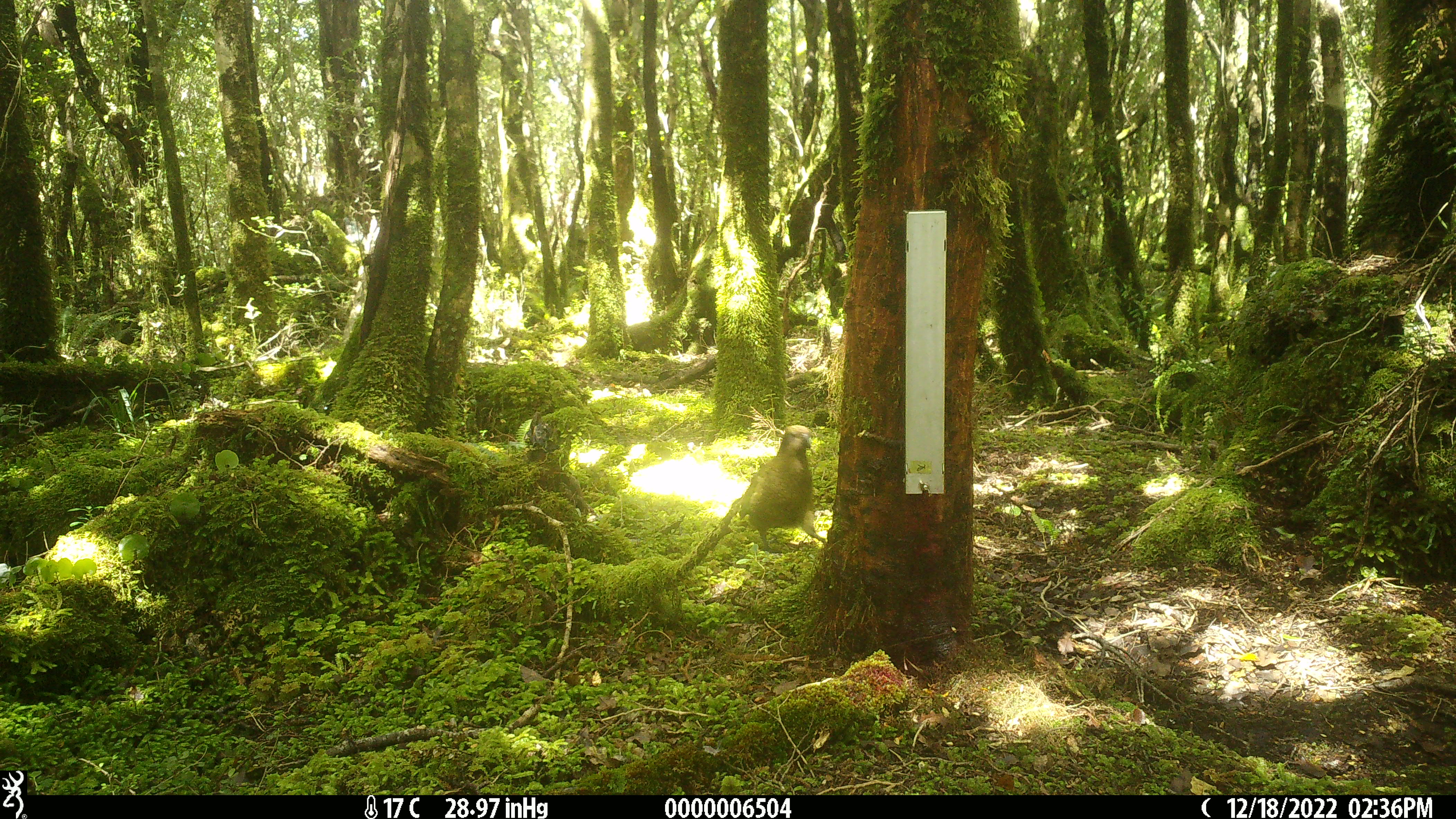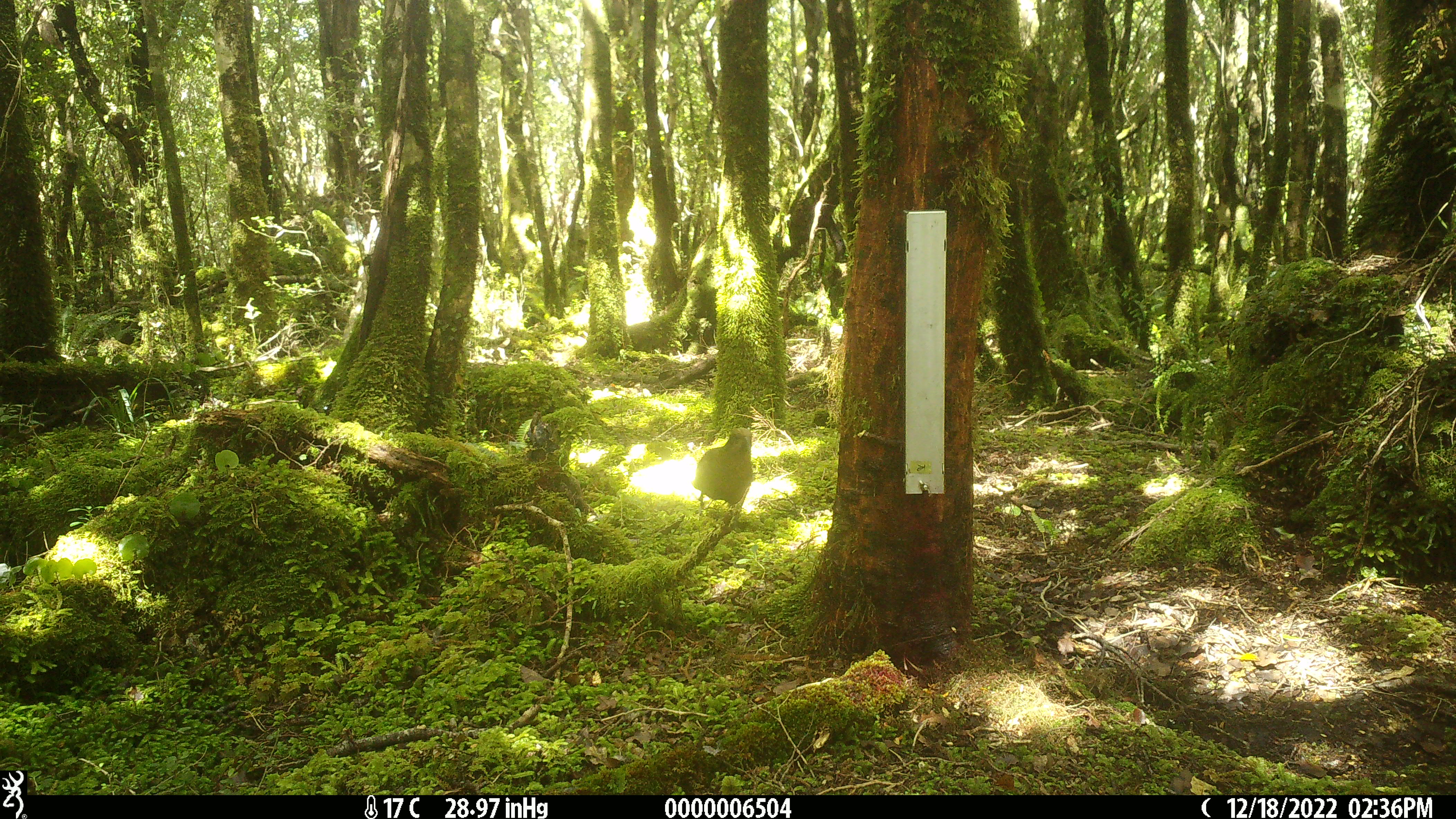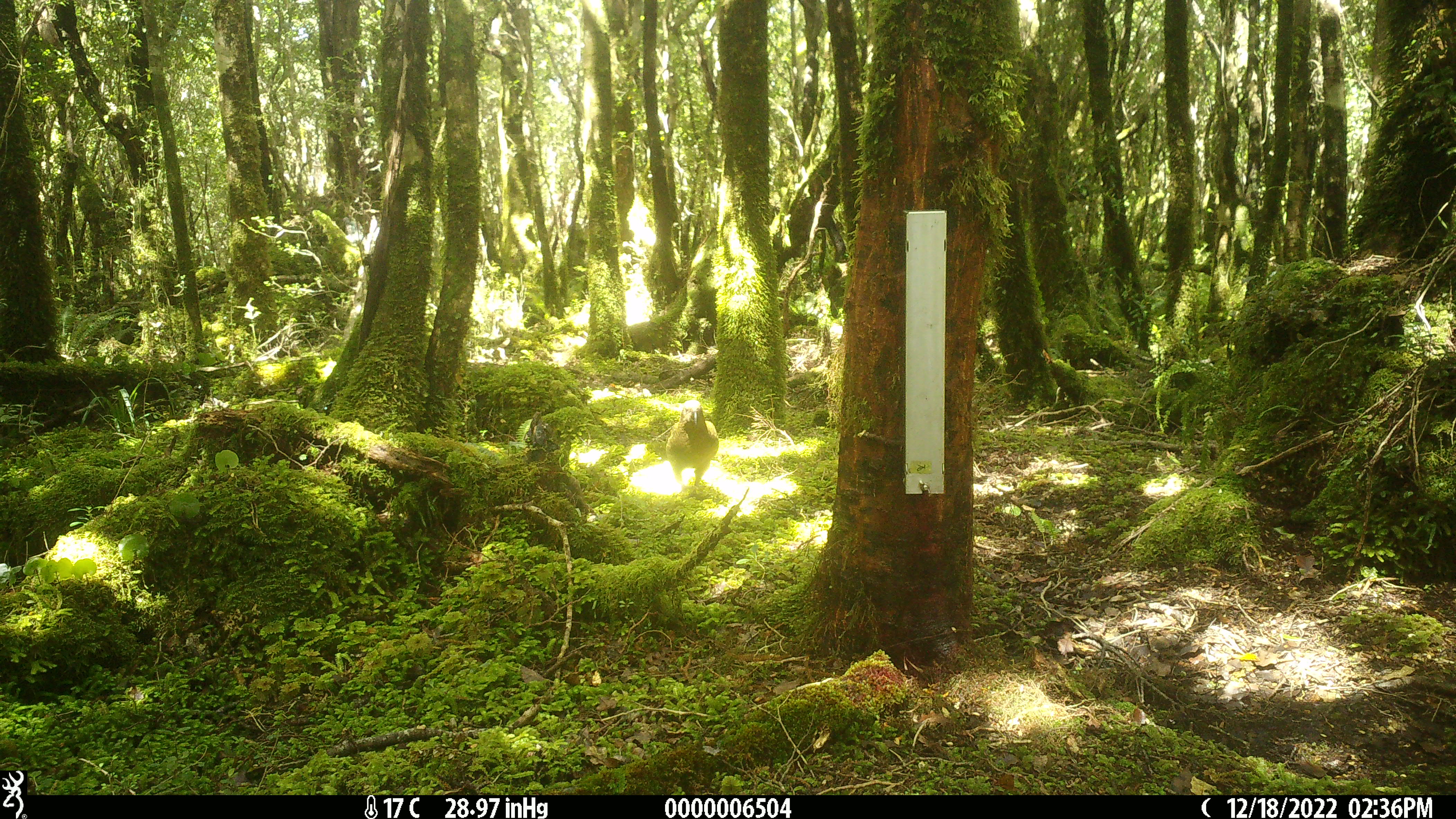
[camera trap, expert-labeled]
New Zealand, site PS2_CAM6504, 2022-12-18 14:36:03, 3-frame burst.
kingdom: Animalia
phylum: Chordata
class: Aves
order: Psittaciformes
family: Strigopidae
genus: Nestor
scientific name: Nestor notabilis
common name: kea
Kea (Nestor notabilis).